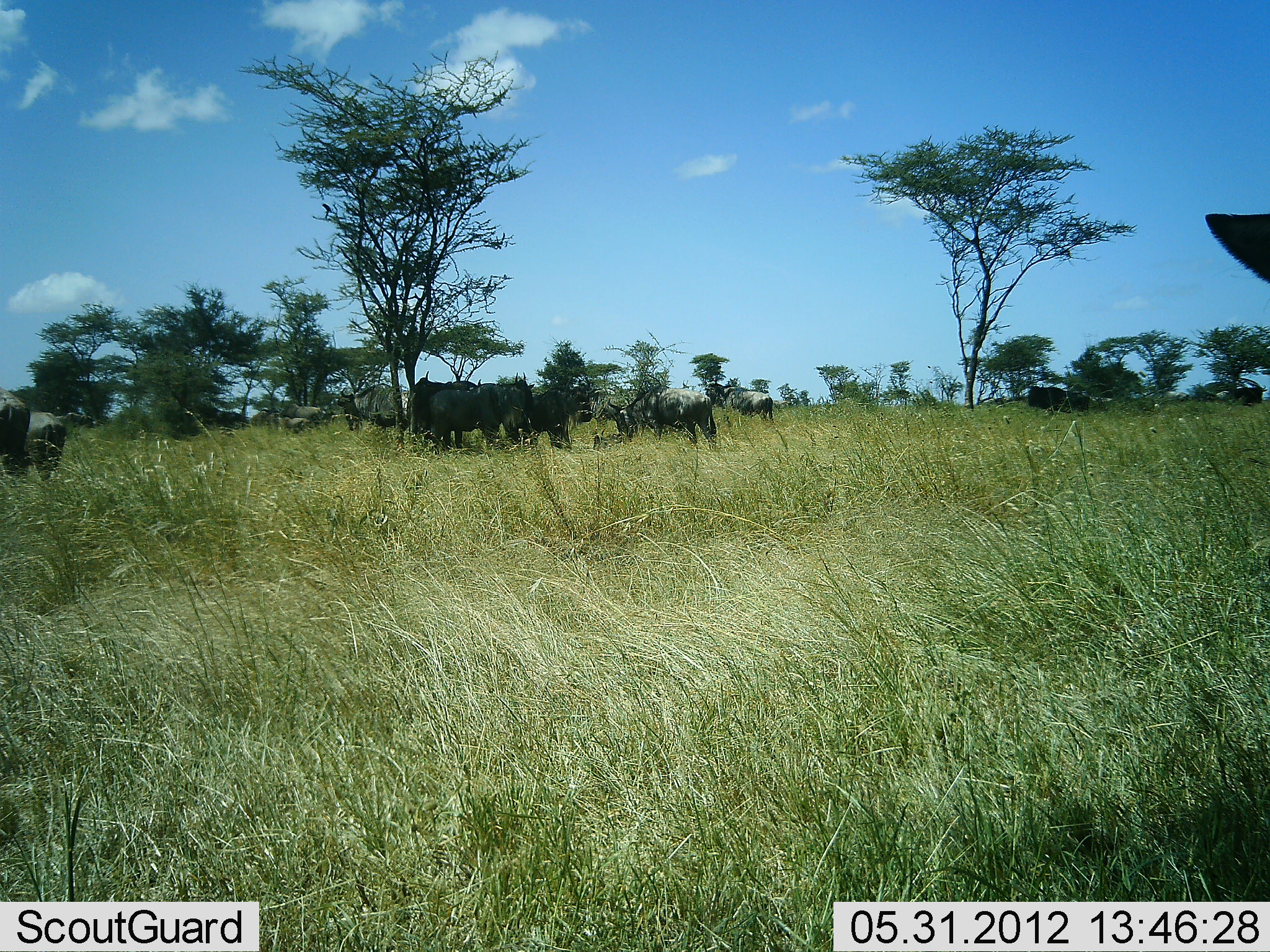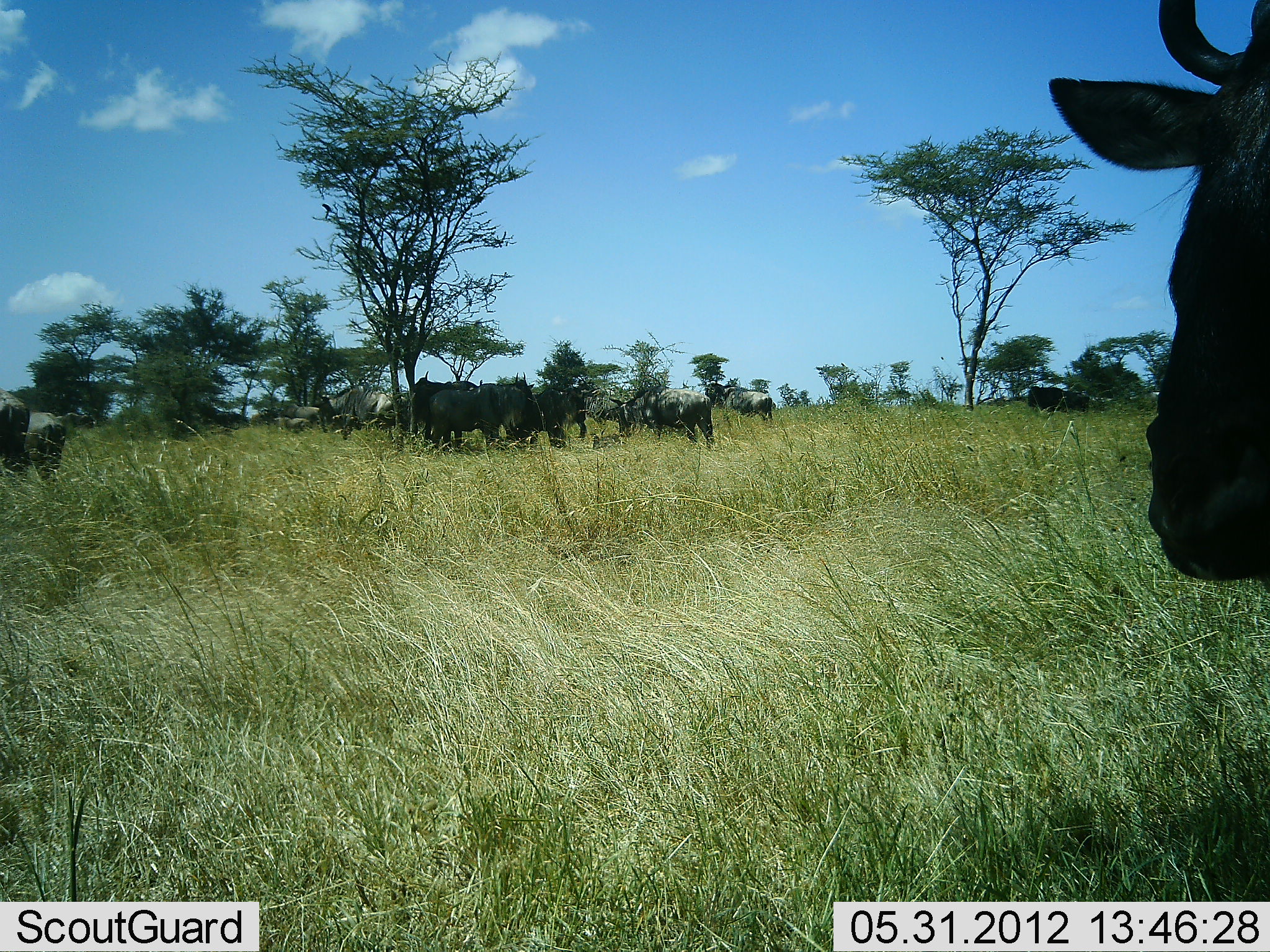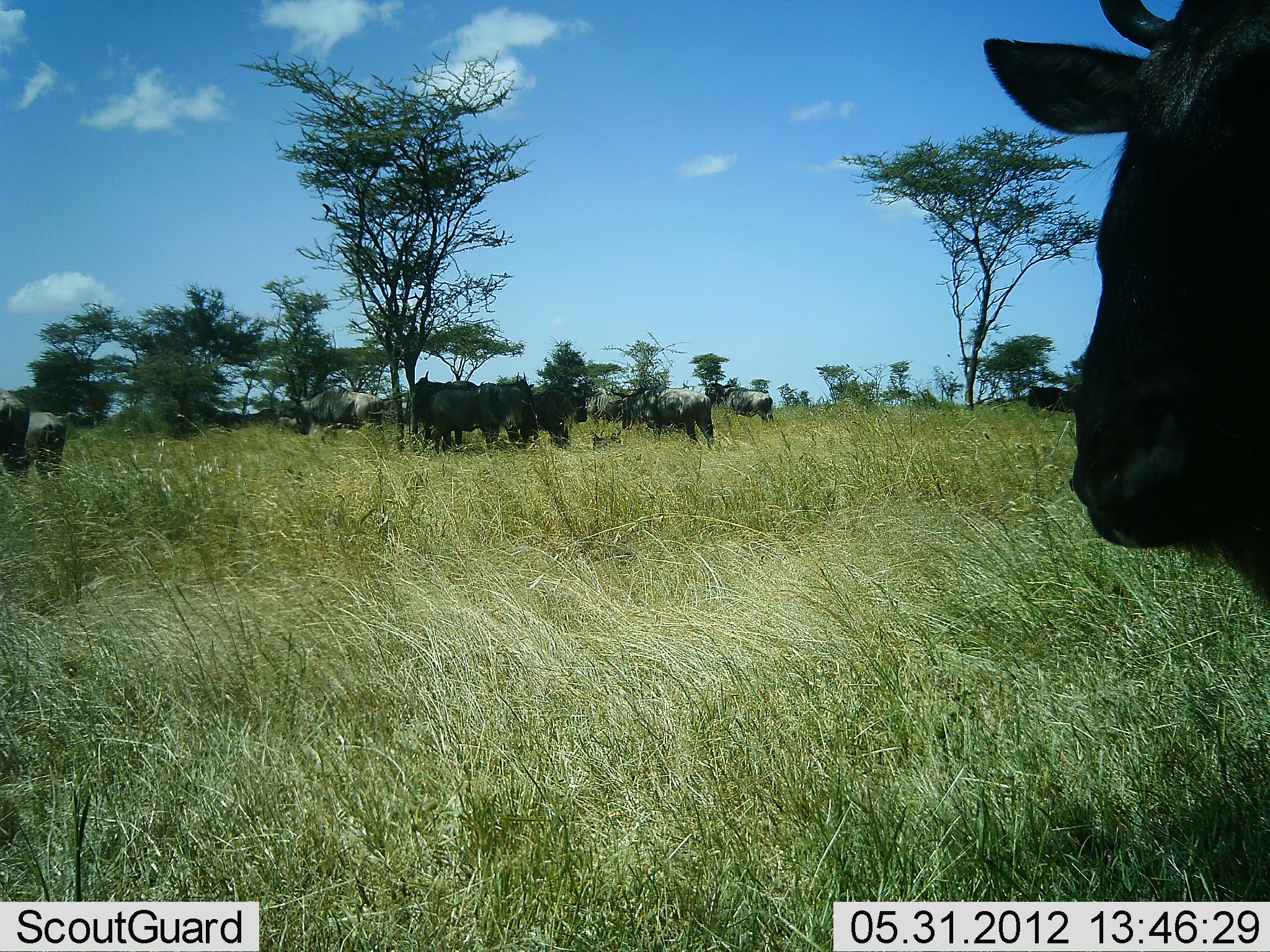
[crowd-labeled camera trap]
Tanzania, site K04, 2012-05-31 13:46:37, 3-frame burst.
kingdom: Animalia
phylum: Chordata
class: Mammalia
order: Artiodactyla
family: Bovidae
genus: Connochaetes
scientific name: Connochaetes taurinus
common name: blue wildebeest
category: wildebeest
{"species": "wildebeest (blue wildebeest) (Connochaetes taurinus)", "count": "11-50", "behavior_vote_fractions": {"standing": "80%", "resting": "20%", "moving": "40%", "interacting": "0%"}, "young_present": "10%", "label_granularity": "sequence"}